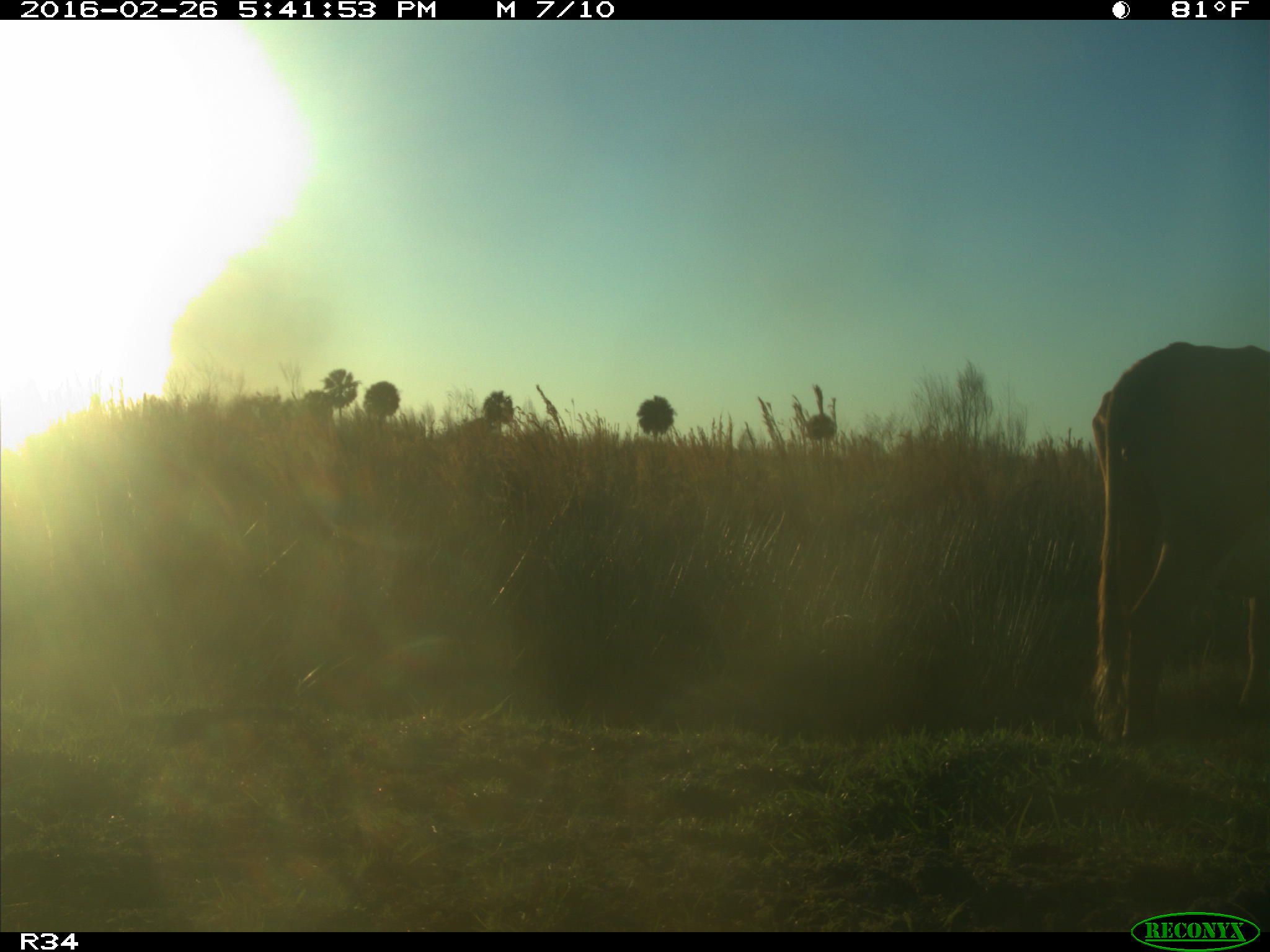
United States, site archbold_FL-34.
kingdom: Animalia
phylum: Chordata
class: Mammalia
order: Artiodactyla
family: Bovidae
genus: Bos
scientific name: Bos taurus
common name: domestic cow